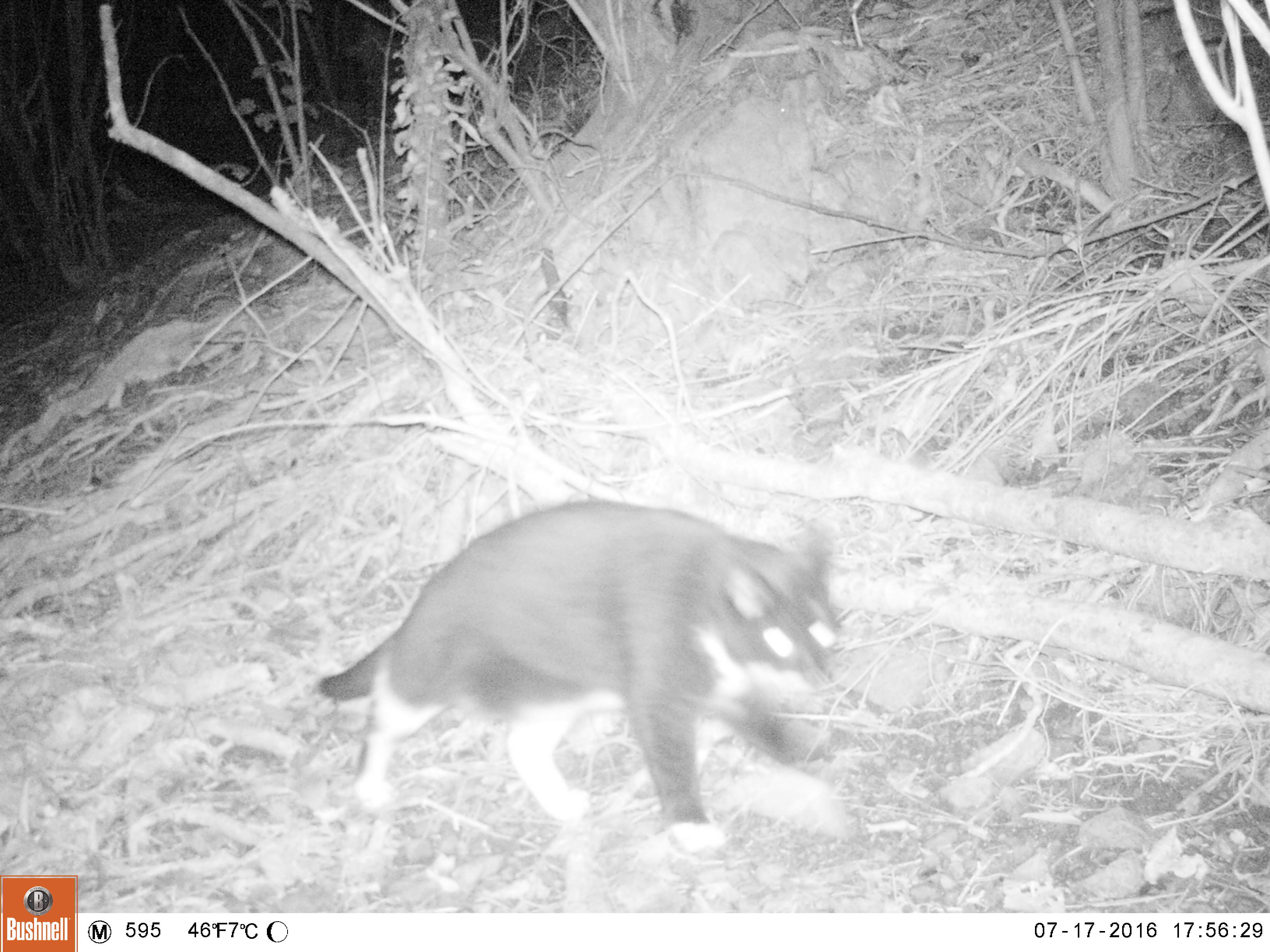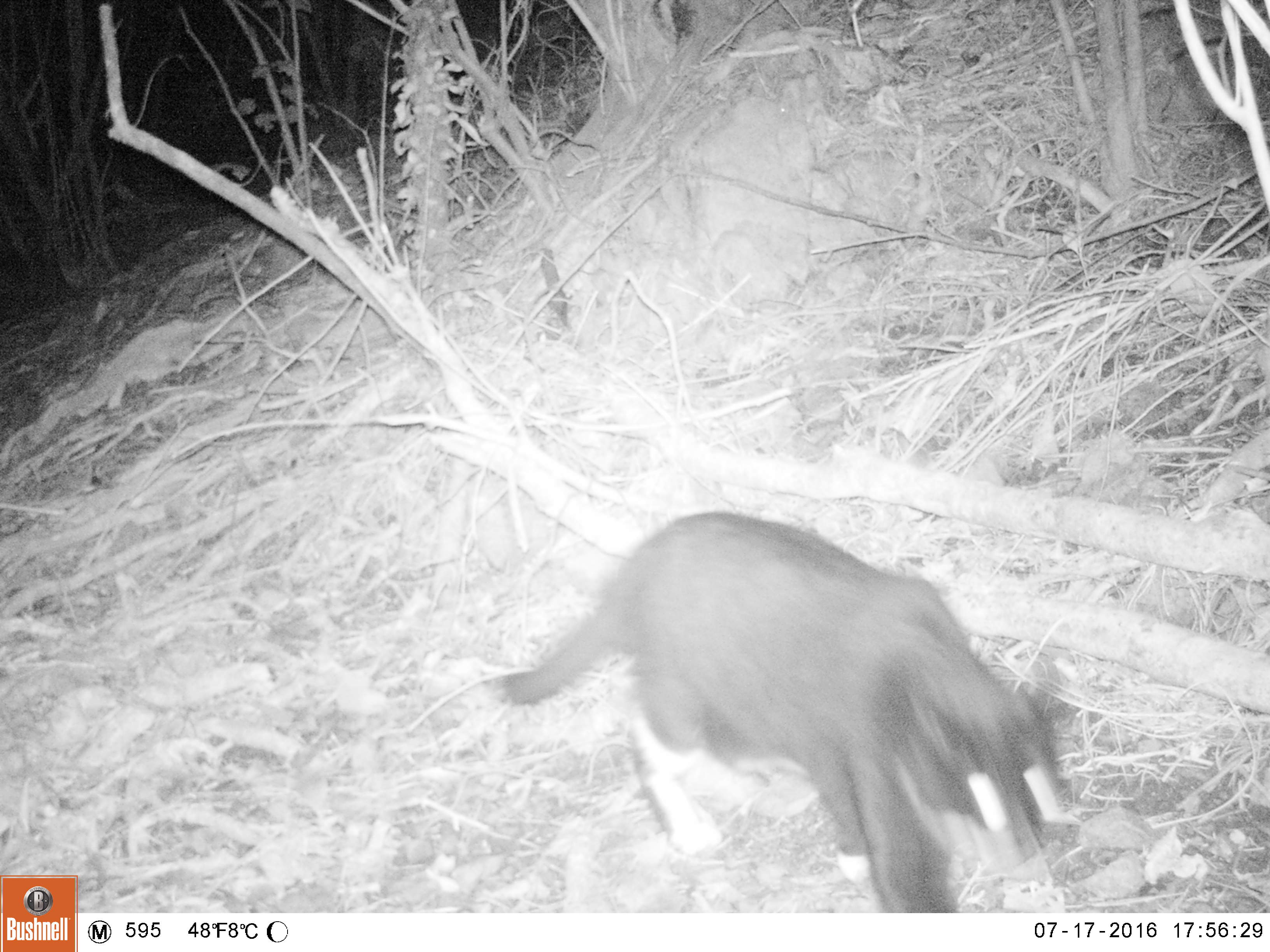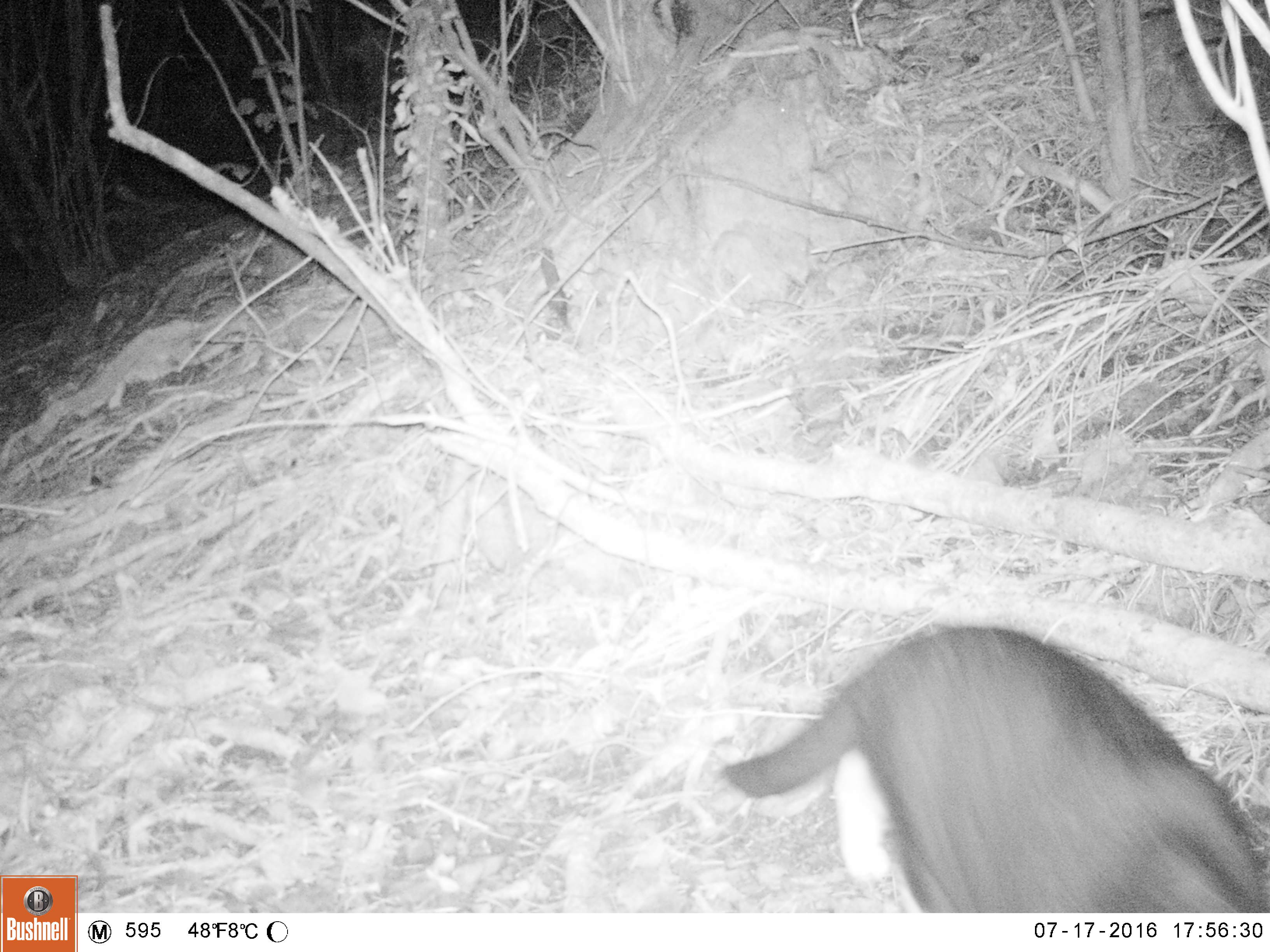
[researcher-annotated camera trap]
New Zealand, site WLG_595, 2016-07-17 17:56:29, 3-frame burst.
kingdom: Animalia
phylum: Chordata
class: Mammalia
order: Carnivora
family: Felidae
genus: Felis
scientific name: Felis catus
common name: domestic cat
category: cat